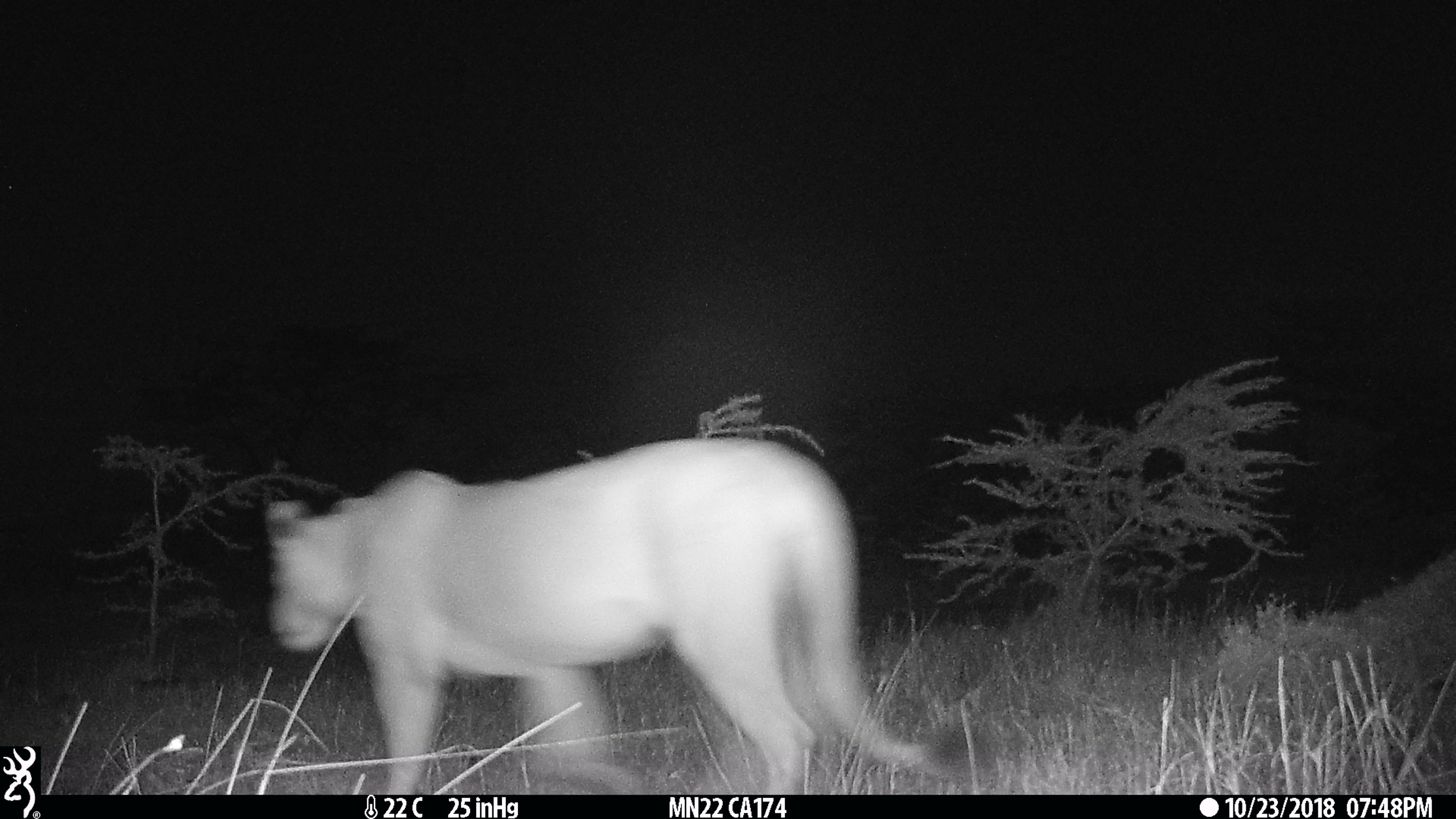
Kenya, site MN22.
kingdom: Animalia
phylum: Chordata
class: Mammalia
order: Carnivora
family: Felidae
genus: Panthera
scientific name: Panthera leo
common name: lion